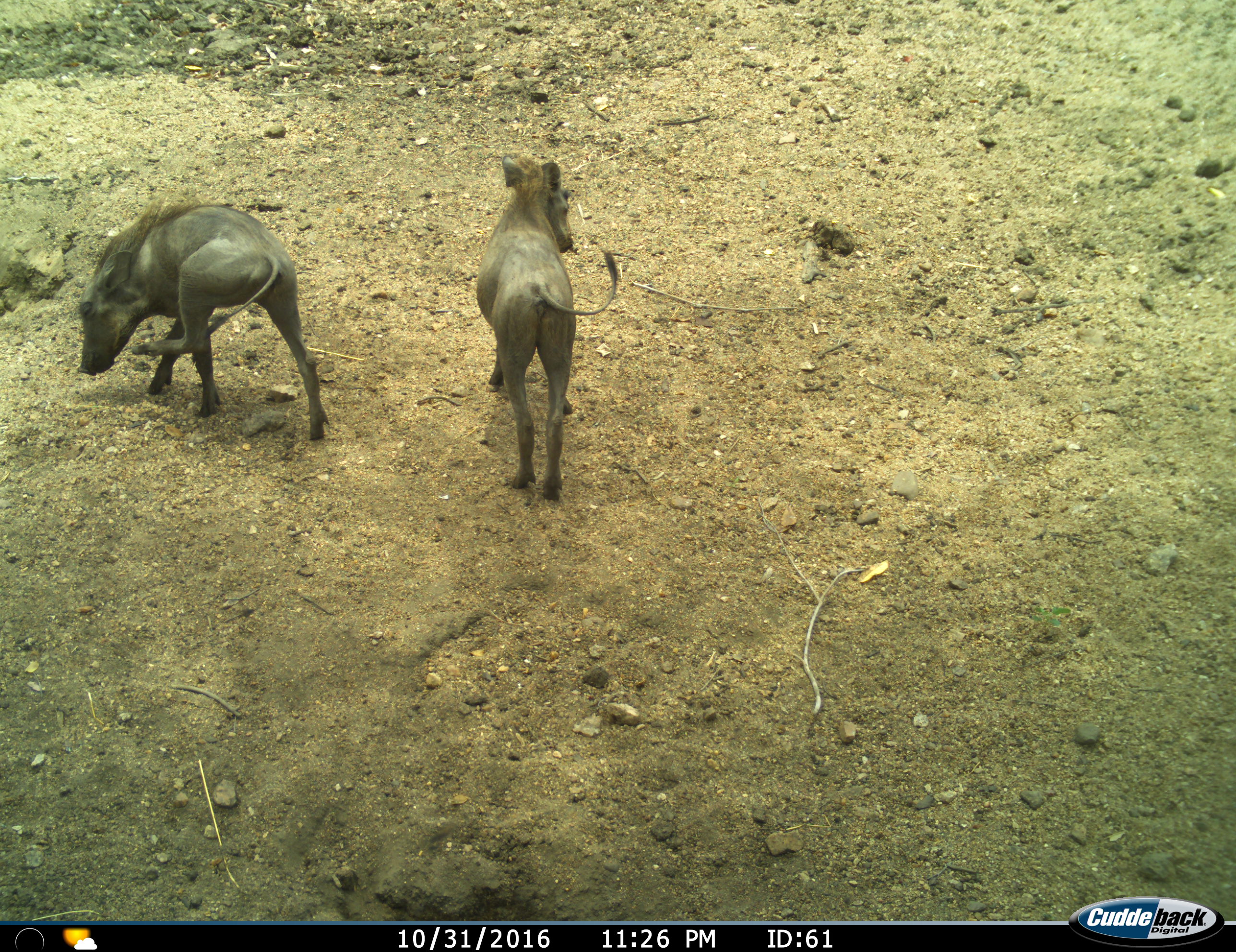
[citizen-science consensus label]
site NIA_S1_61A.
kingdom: Animalia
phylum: Chordata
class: Mammalia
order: Artiodactyla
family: Suidae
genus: Phacochoerus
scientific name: Phacochoerus africanus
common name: warthog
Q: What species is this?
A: Warthog (Phacochoerus africanus).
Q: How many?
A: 2.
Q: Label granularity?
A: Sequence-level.